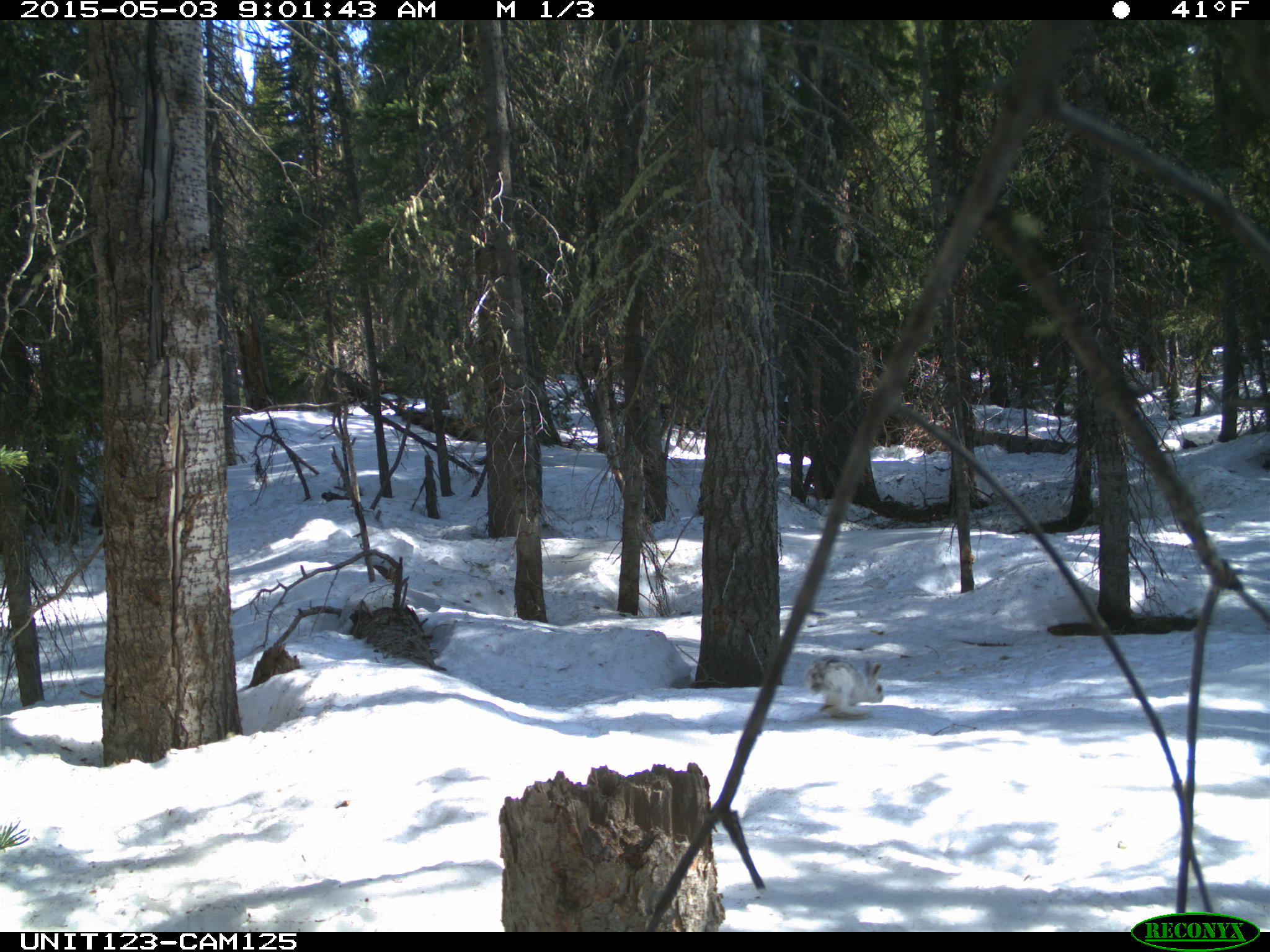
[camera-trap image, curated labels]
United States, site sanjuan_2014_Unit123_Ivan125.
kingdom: Animalia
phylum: Chordata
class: Mammalia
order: Lagomorpha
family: Leporidae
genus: Lepus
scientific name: Lepus americanus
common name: snowshoe hare